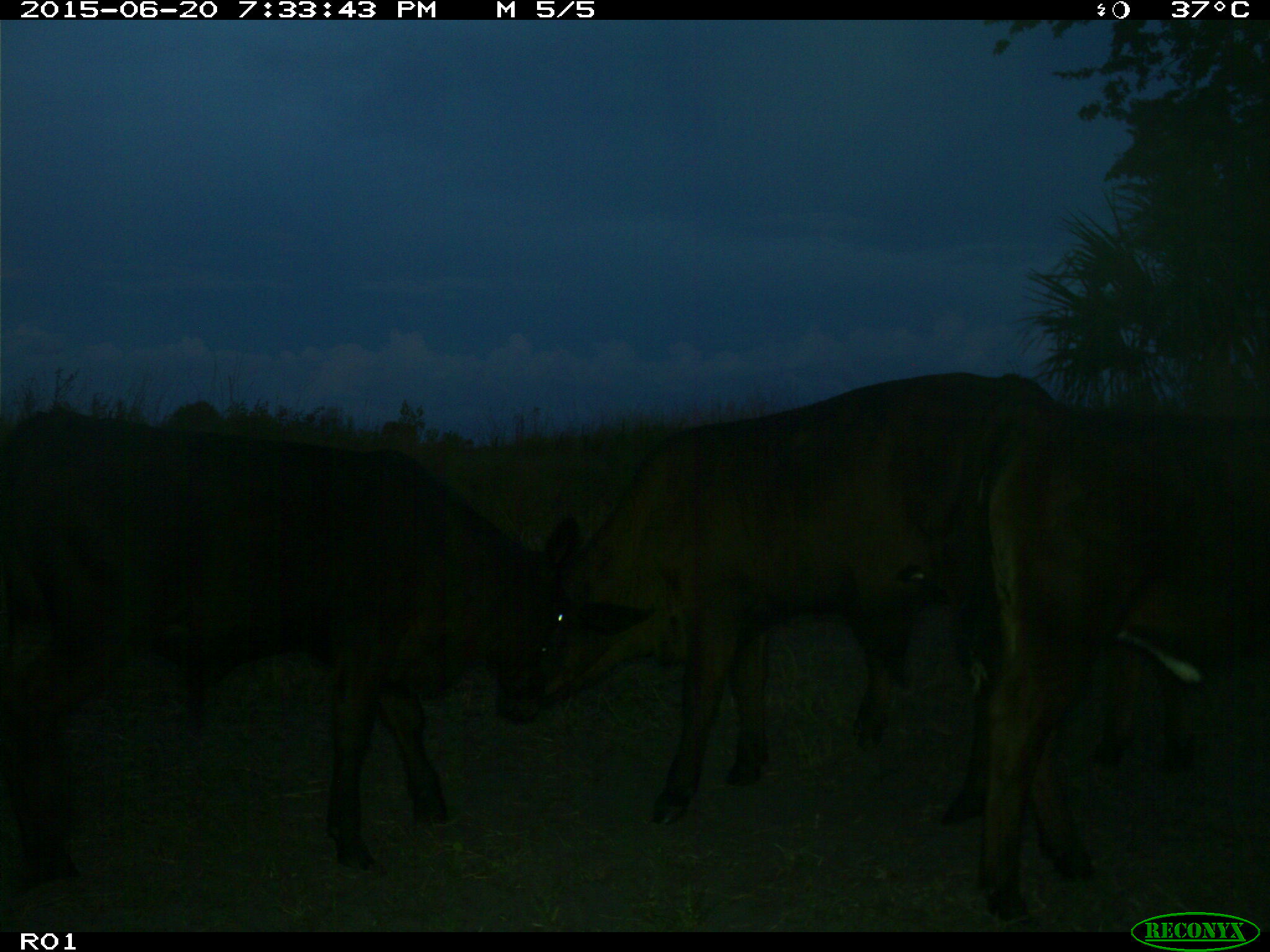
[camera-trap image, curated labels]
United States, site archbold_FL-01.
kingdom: Animalia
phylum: Chordata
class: Mammalia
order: Artiodactyla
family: Bovidae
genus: Bos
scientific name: Bos taurus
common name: domestic cow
Bos taurus (domestic cow).